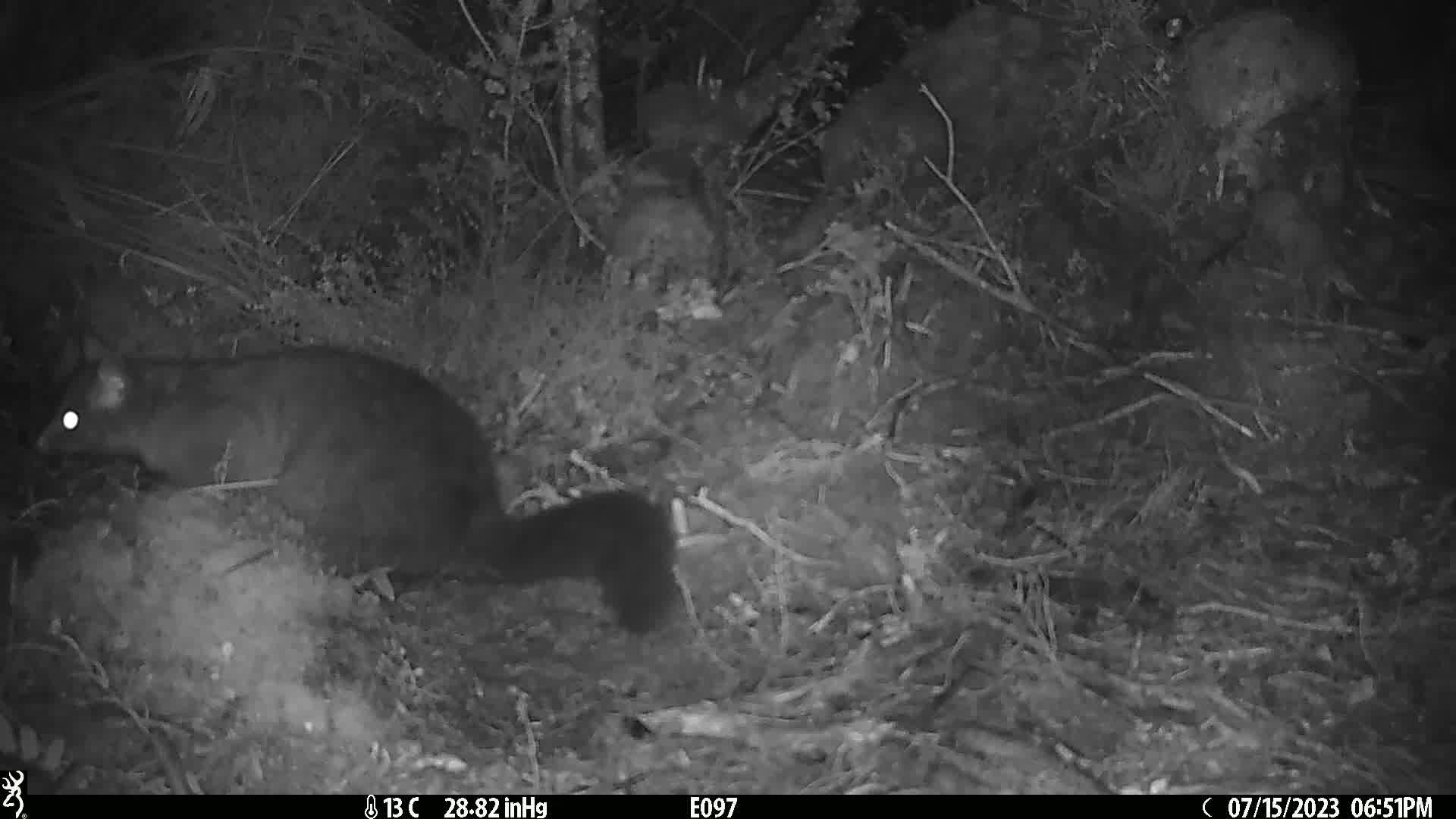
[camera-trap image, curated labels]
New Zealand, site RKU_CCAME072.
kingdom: Animalia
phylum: Chordata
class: Mammalia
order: Diprotodontia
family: Phalangeridae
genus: Trichosurus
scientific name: Trichosurus vulpecula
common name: common brushtail possum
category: possum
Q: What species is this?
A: Possum (common brushtail possum) (Trichosurus vulpecula).